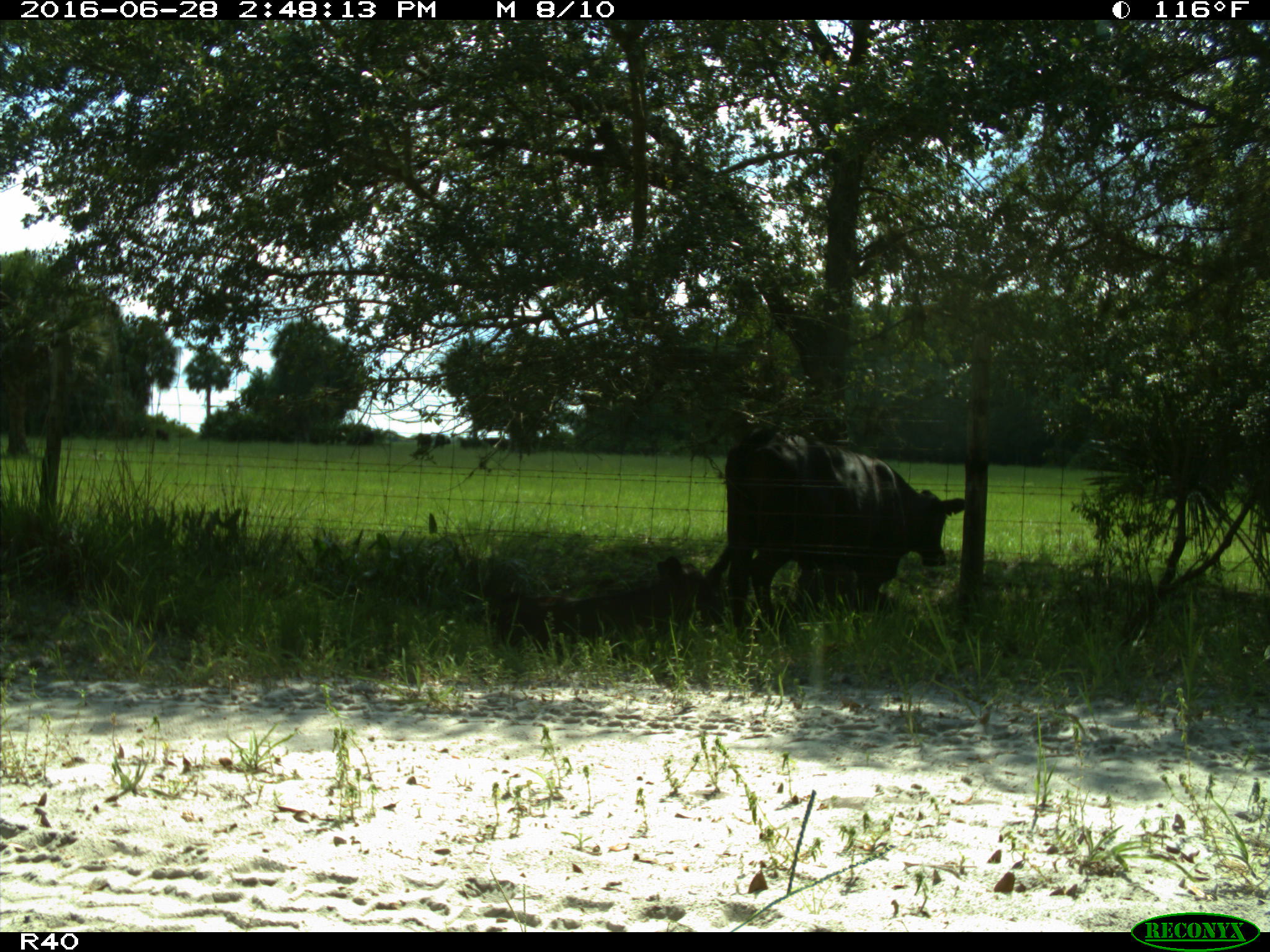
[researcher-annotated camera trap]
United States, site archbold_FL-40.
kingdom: Animalia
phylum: Chordata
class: Mammalia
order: Artiodactyla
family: Bovidae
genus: Bos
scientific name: Bos taurus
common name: domestic cow